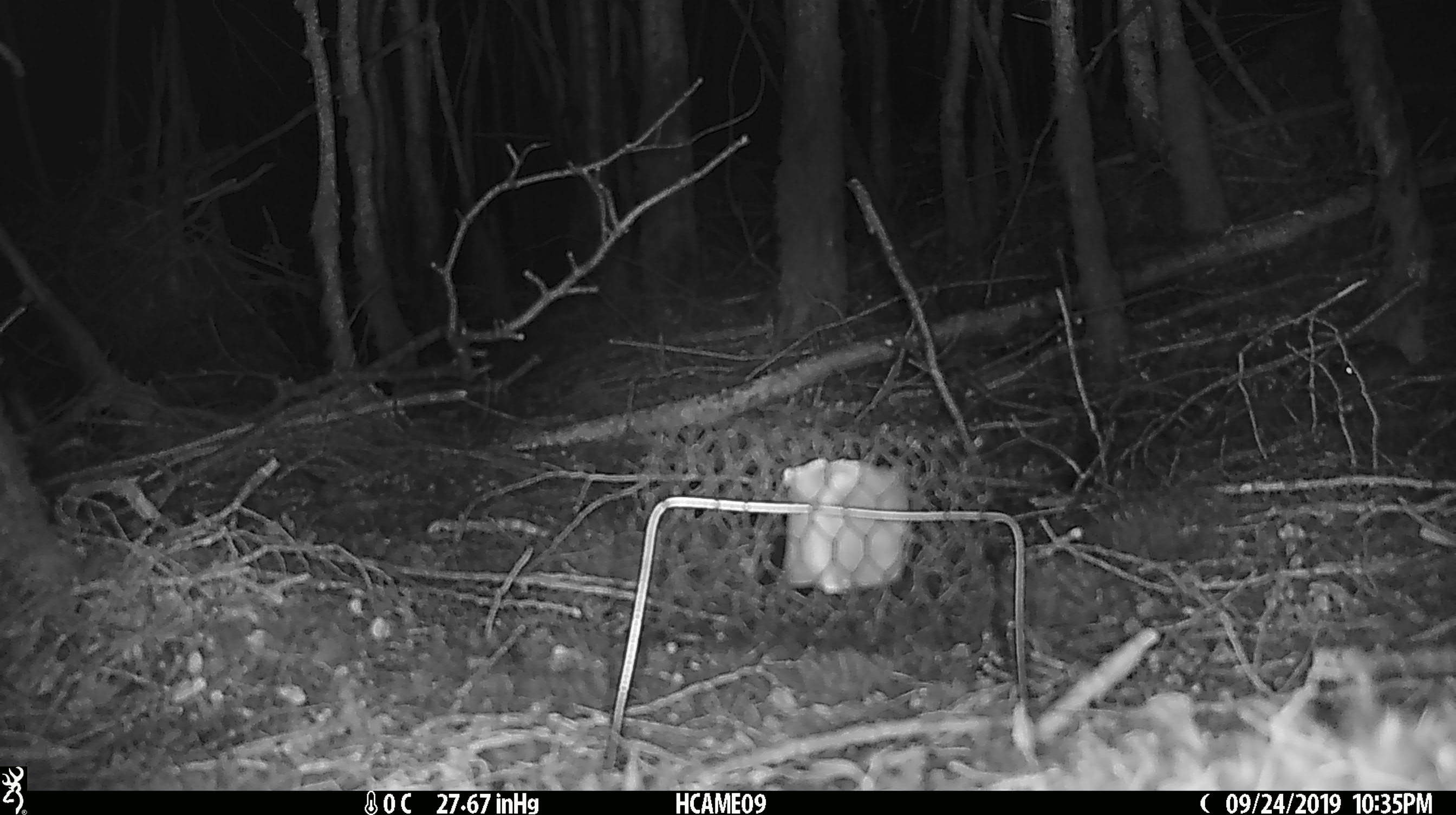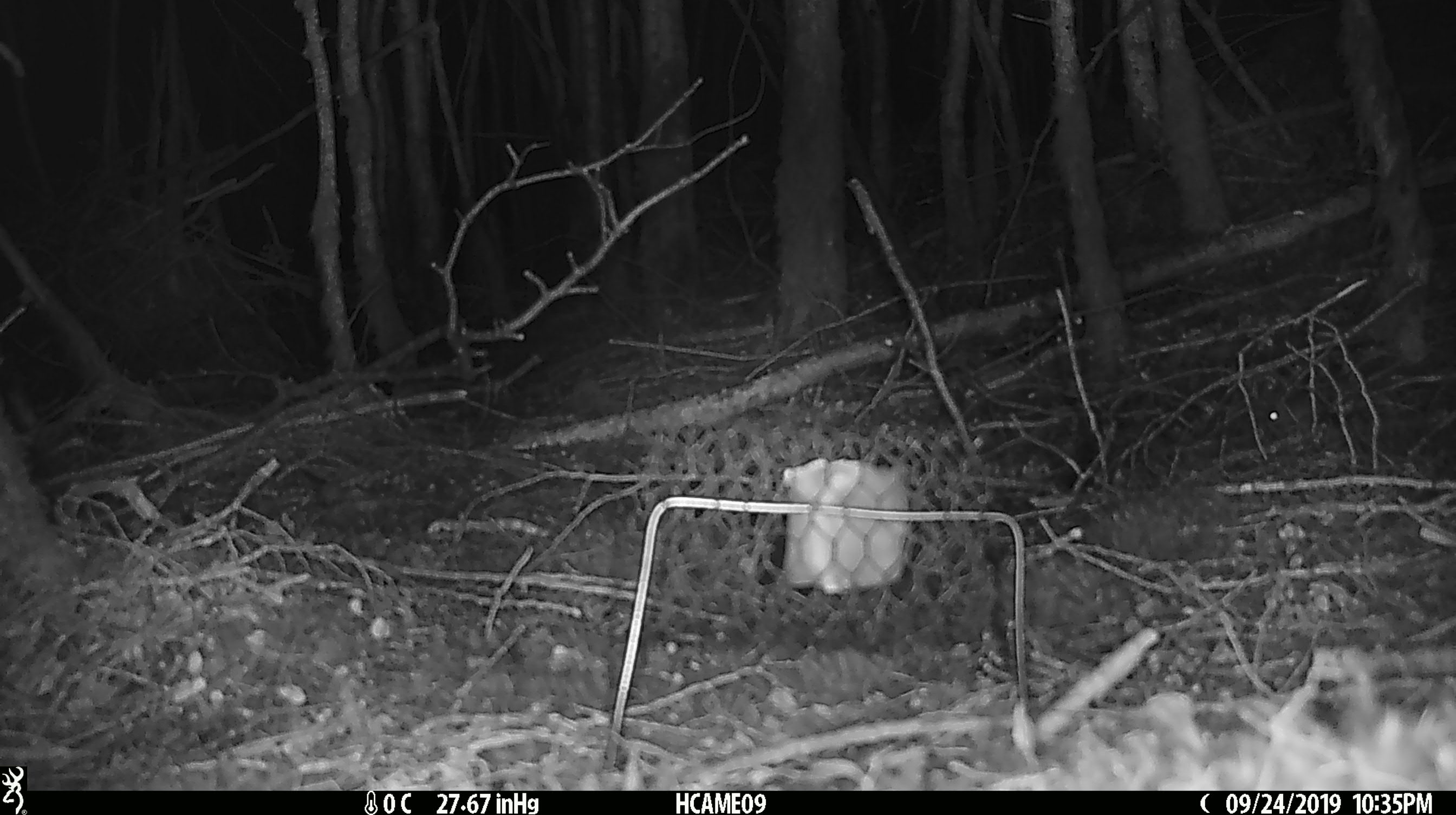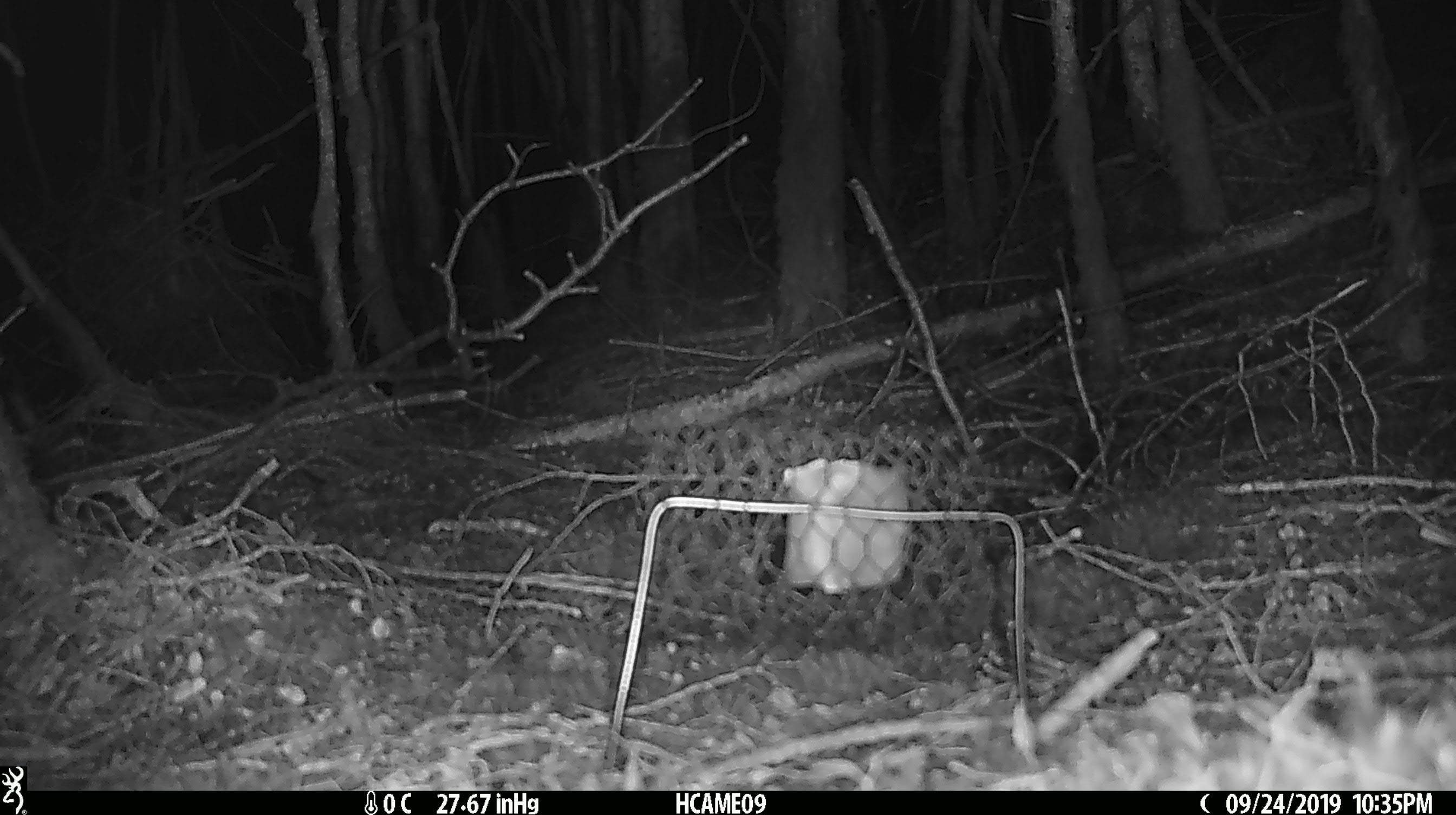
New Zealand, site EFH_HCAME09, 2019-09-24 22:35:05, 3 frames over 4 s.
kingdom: Animalia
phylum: Chordata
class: Mammalia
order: Rodentia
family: Muridae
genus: Mus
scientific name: Mus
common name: mouse